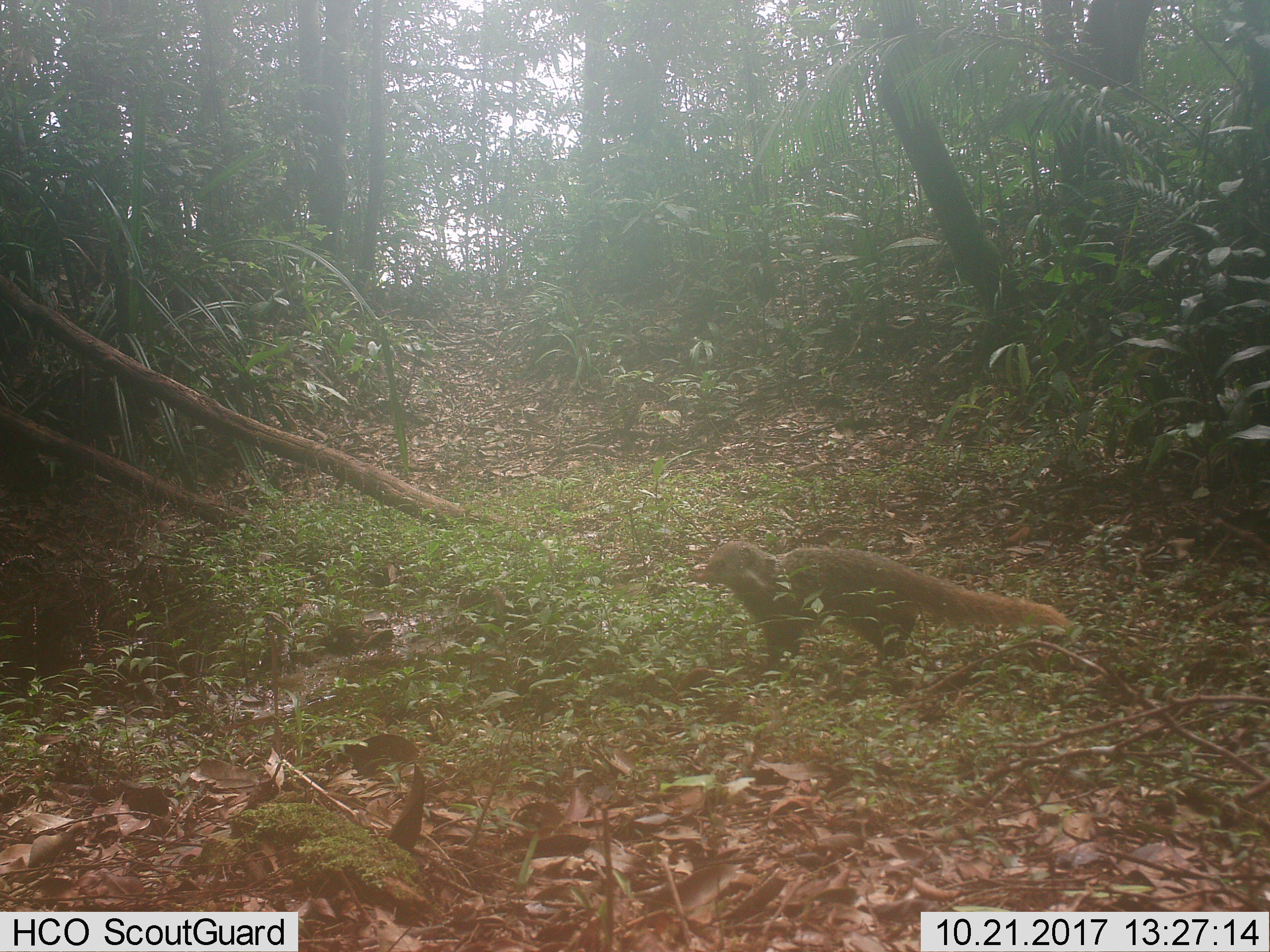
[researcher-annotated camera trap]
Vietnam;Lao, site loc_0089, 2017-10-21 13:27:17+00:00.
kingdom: Animalia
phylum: Chordata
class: Mammalia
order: Carnivora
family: Herpestidae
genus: Urva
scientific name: Urva urva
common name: crab-eating mongoose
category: crab eating mongoose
Crab eating mongoose (crab-eating mongoose) (Urva urva). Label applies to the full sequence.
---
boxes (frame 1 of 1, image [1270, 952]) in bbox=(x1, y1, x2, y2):
crab eating mongoose: bbox=(695, 538, 1072, 671)